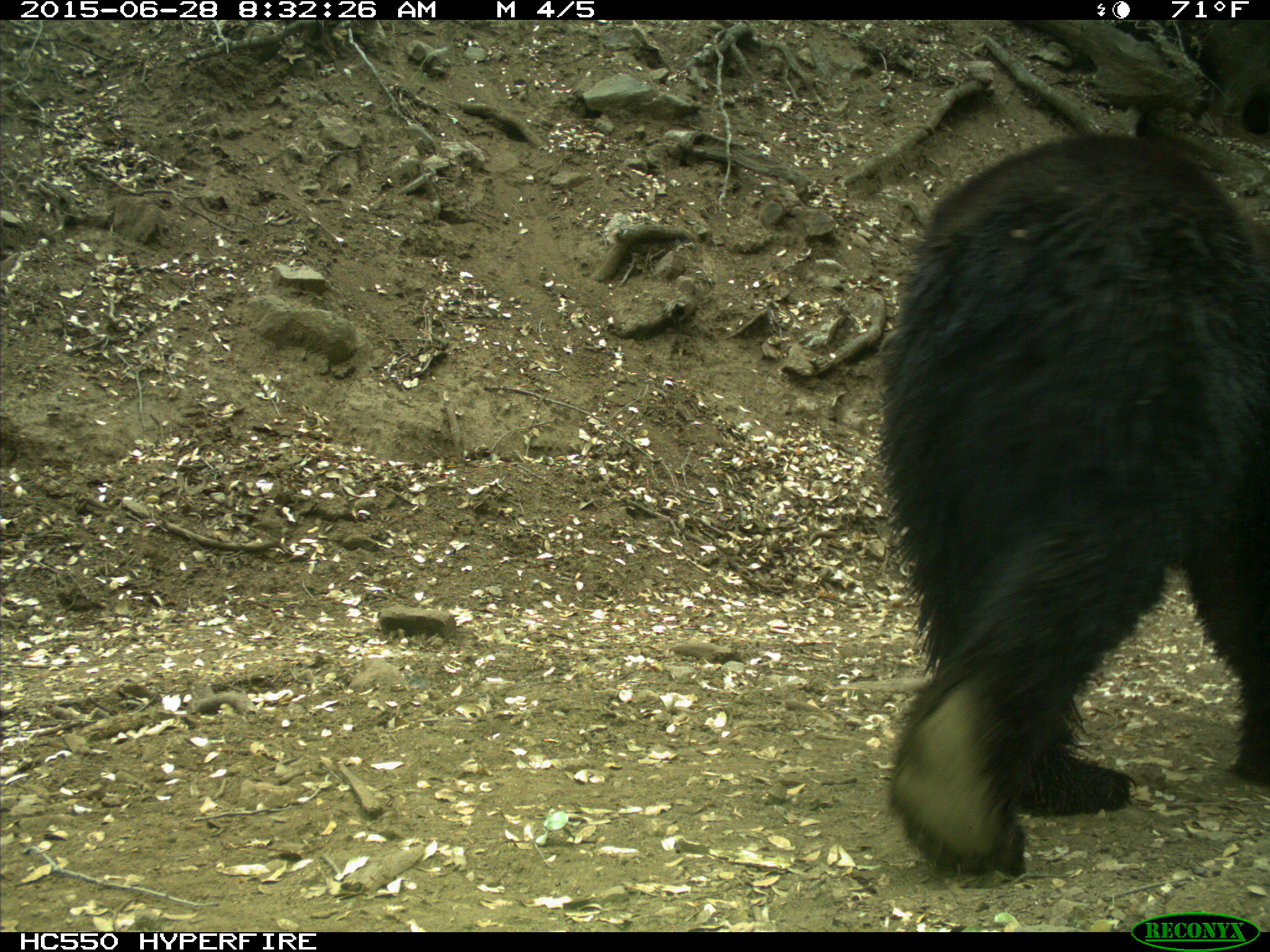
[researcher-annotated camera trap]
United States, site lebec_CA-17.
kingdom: Animalia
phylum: Chordata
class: Mammalia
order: Carnivora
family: Ursidae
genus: Ursus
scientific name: Ursus americanus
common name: american black bear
Ursus americanus (american black bear).